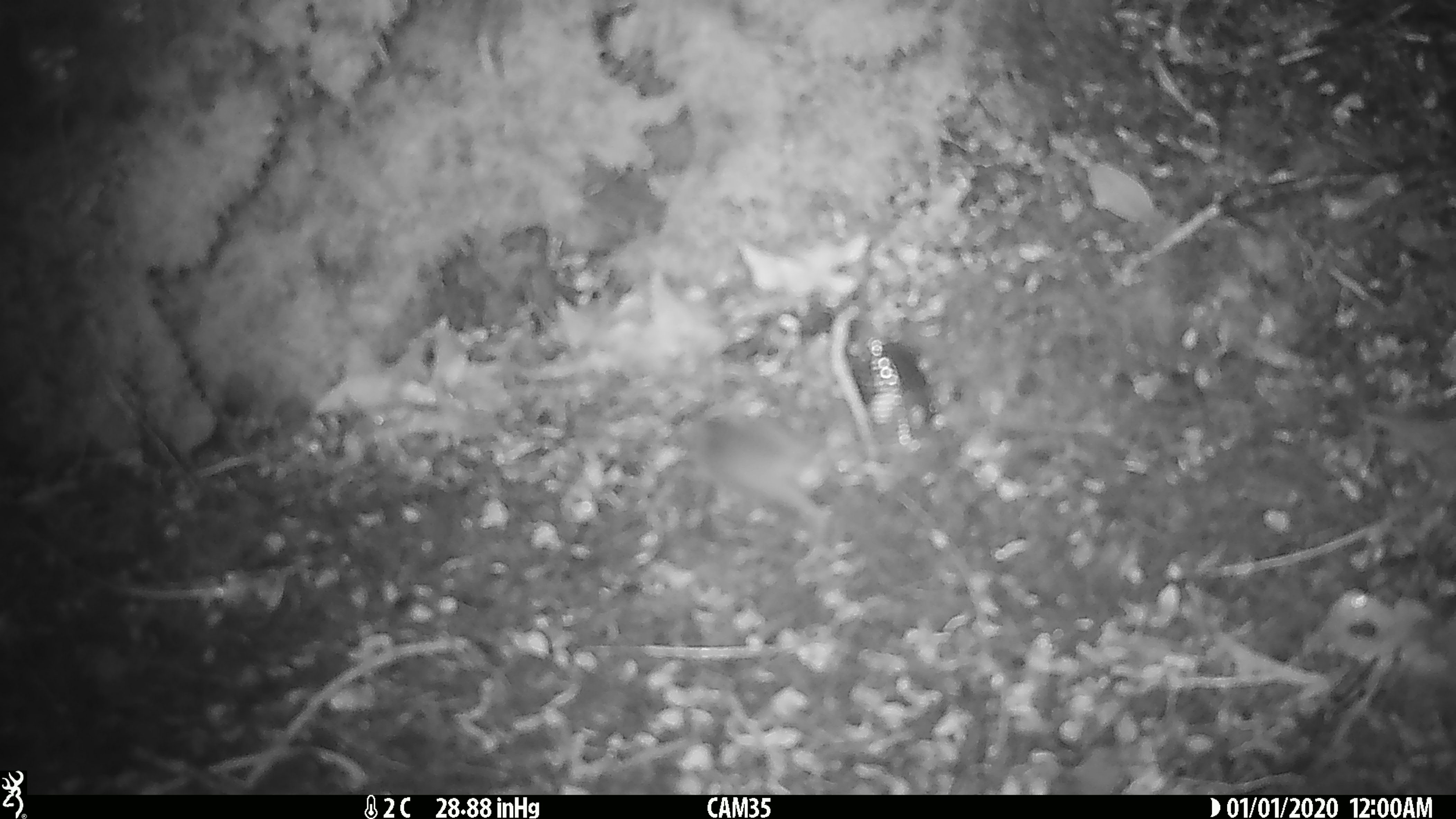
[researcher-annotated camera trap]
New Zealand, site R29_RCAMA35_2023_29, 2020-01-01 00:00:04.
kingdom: Animalia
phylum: Chordata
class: Mammalia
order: Rodentia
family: Muridae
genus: Mus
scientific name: Mus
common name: mouse